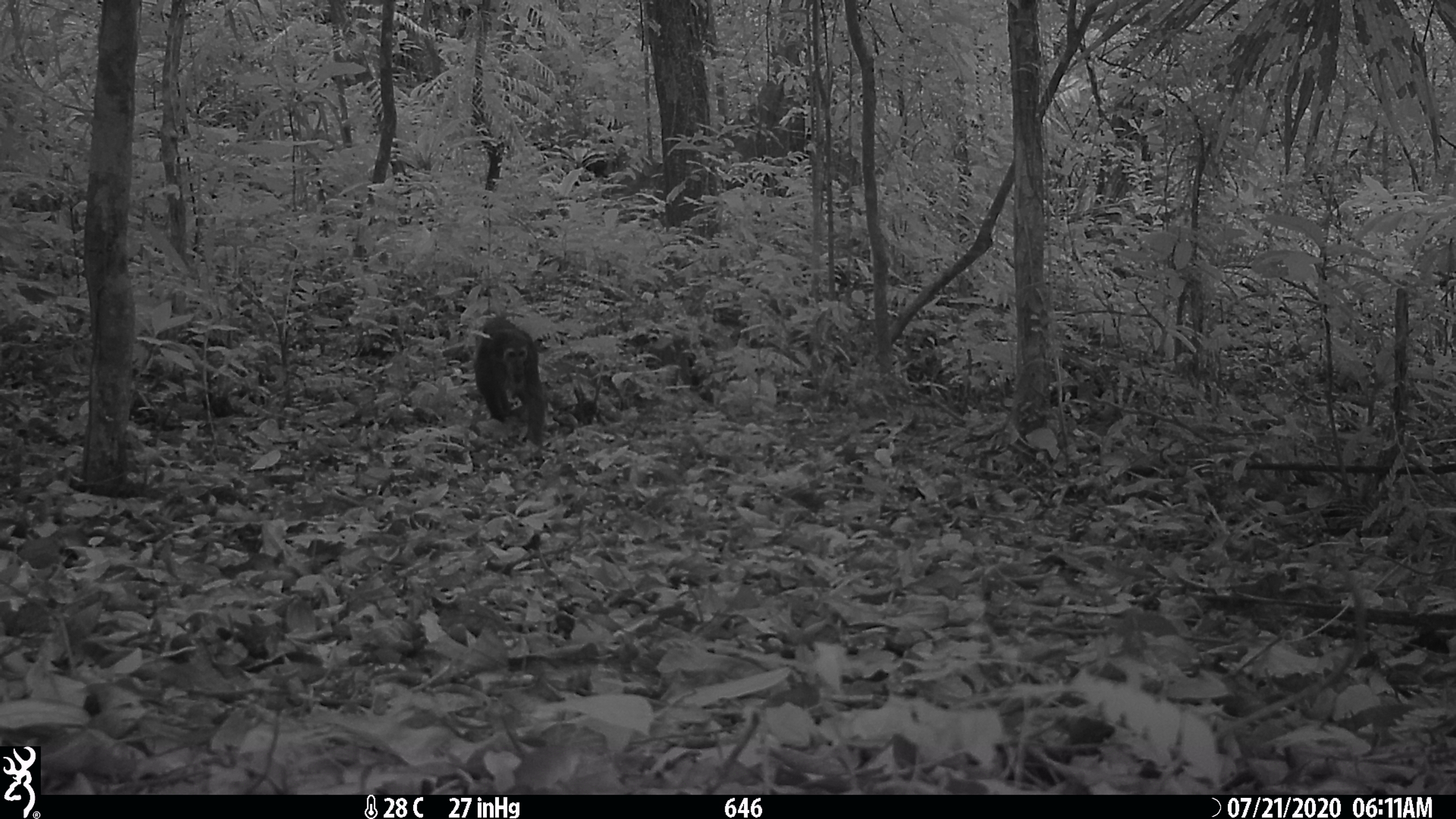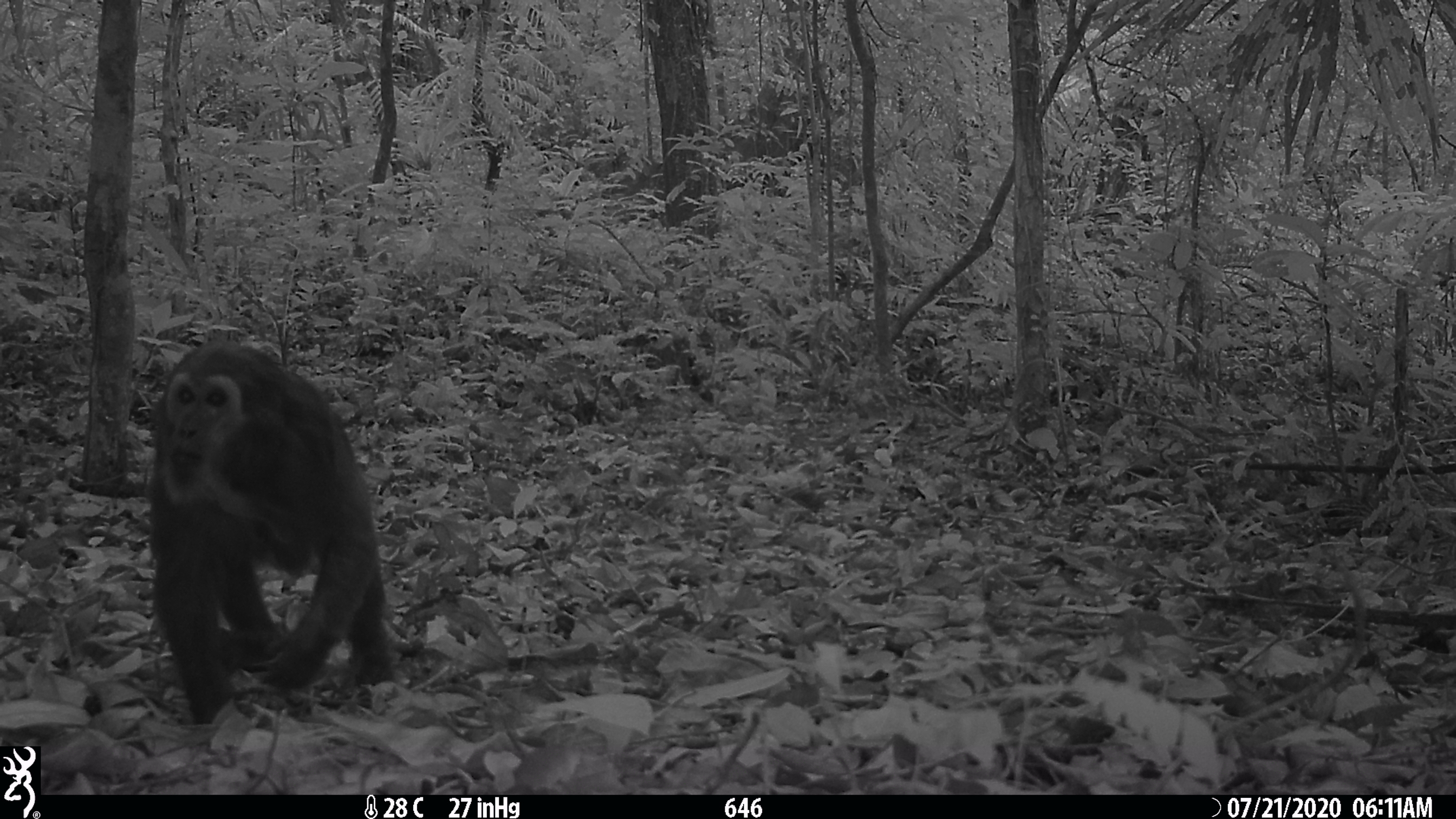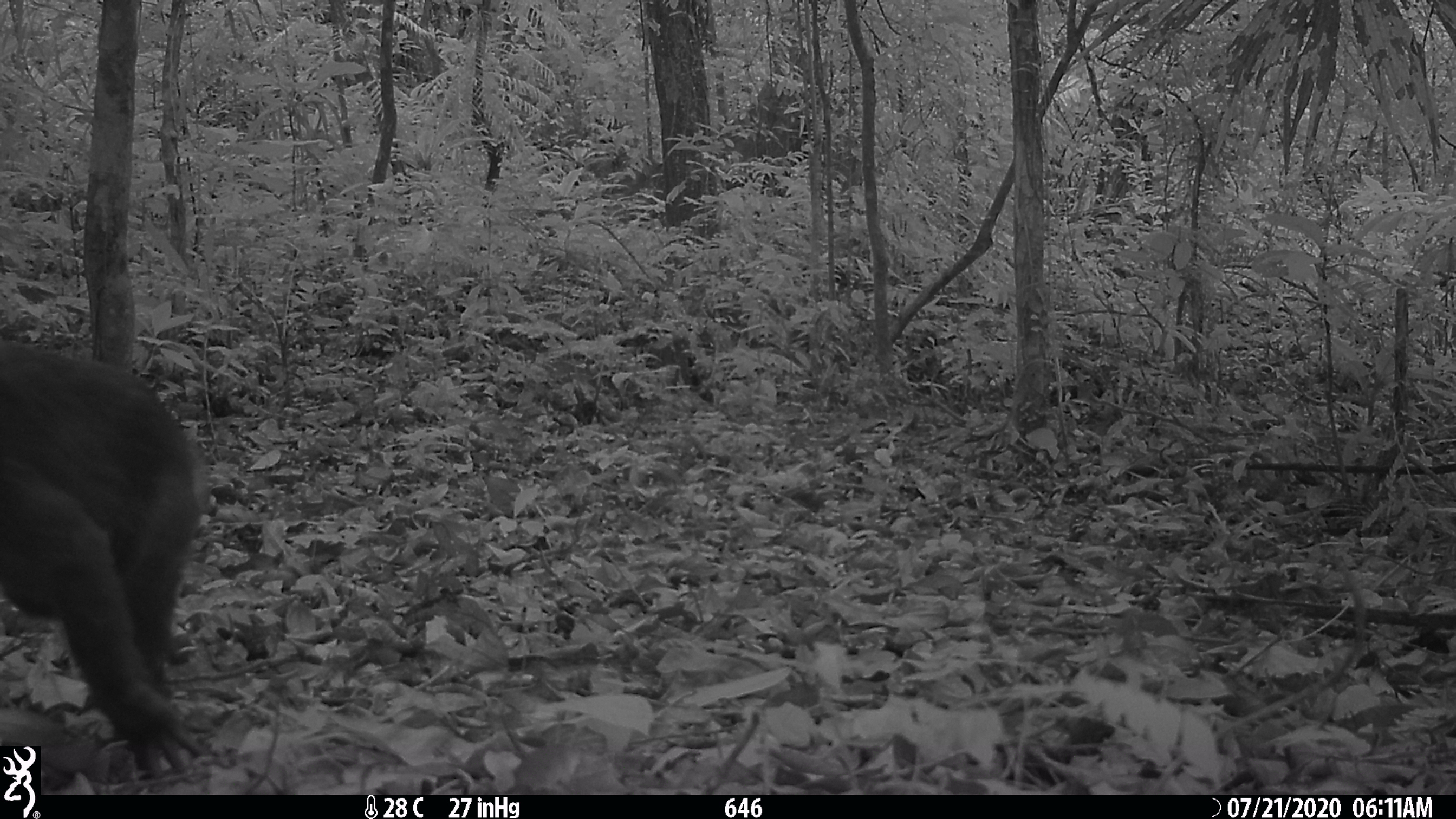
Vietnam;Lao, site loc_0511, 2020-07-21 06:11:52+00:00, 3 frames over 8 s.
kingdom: Animalia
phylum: Chordata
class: Mammalia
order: Primates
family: Cercopithecidae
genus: Macaca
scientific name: Macaca arctoides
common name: stump-tailed macaque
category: stump tailed macaque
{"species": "stump tailed macaque (stump-tailed macaque) (Macaca arctoides)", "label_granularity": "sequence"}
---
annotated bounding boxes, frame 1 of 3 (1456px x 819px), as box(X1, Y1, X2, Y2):
stump tailed macaque: box(473, 315, 545, 446)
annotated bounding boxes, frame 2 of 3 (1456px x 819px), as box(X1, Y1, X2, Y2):
stump tailed macaque: box(144, 336, 394, 724)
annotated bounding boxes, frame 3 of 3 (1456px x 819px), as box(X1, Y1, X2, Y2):
stump tailed macaque: box(0, 335, 209, 778)